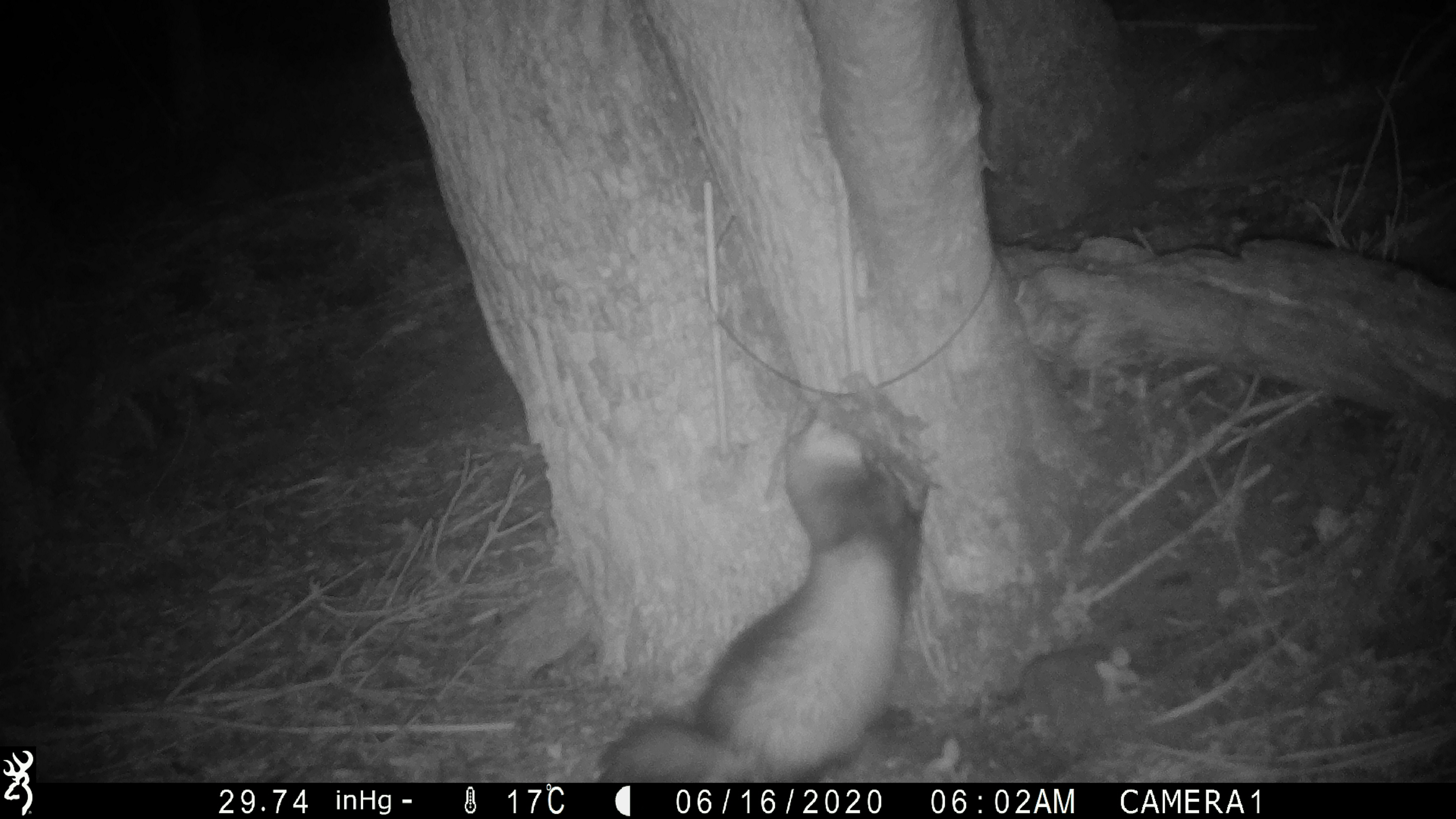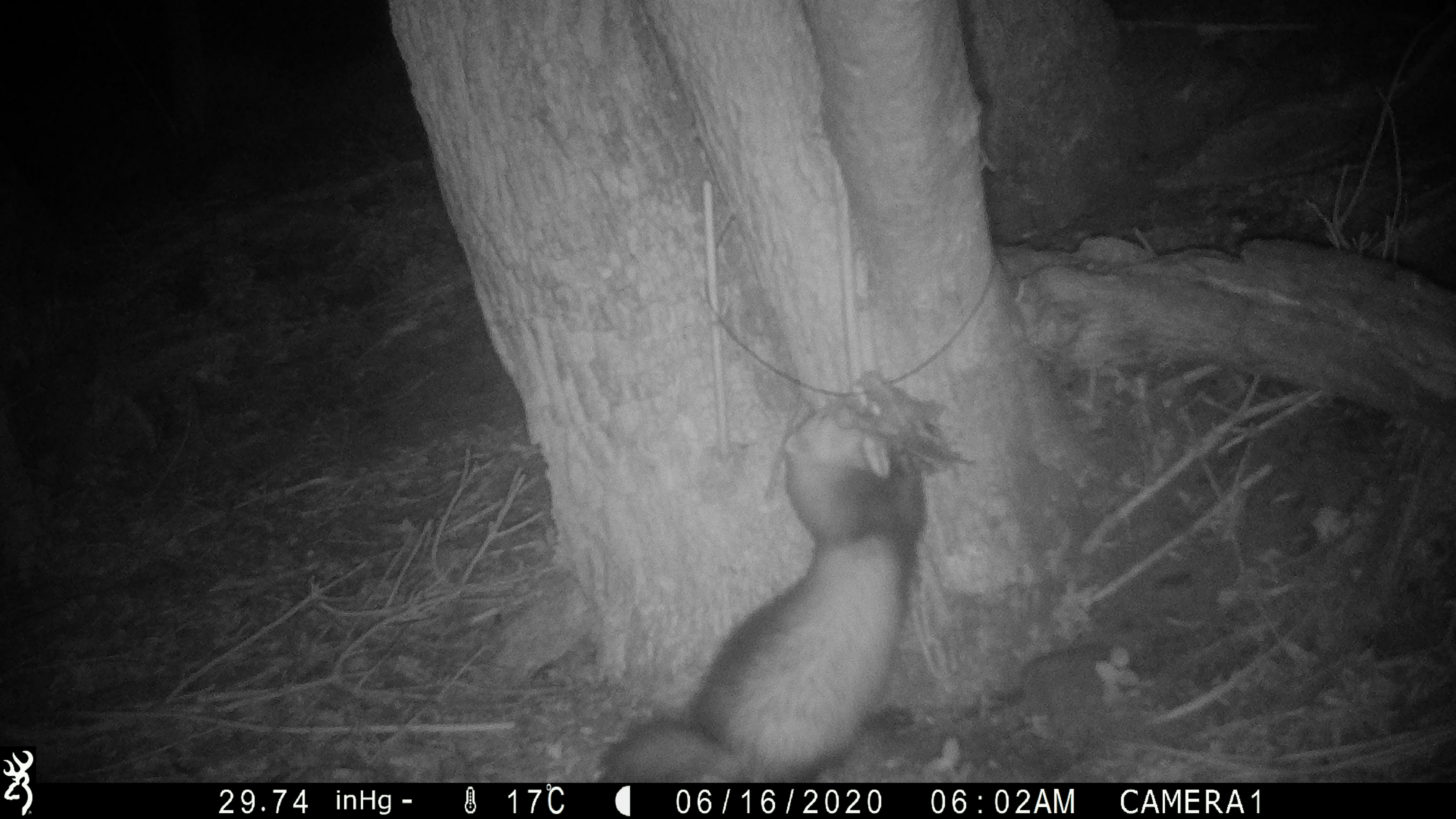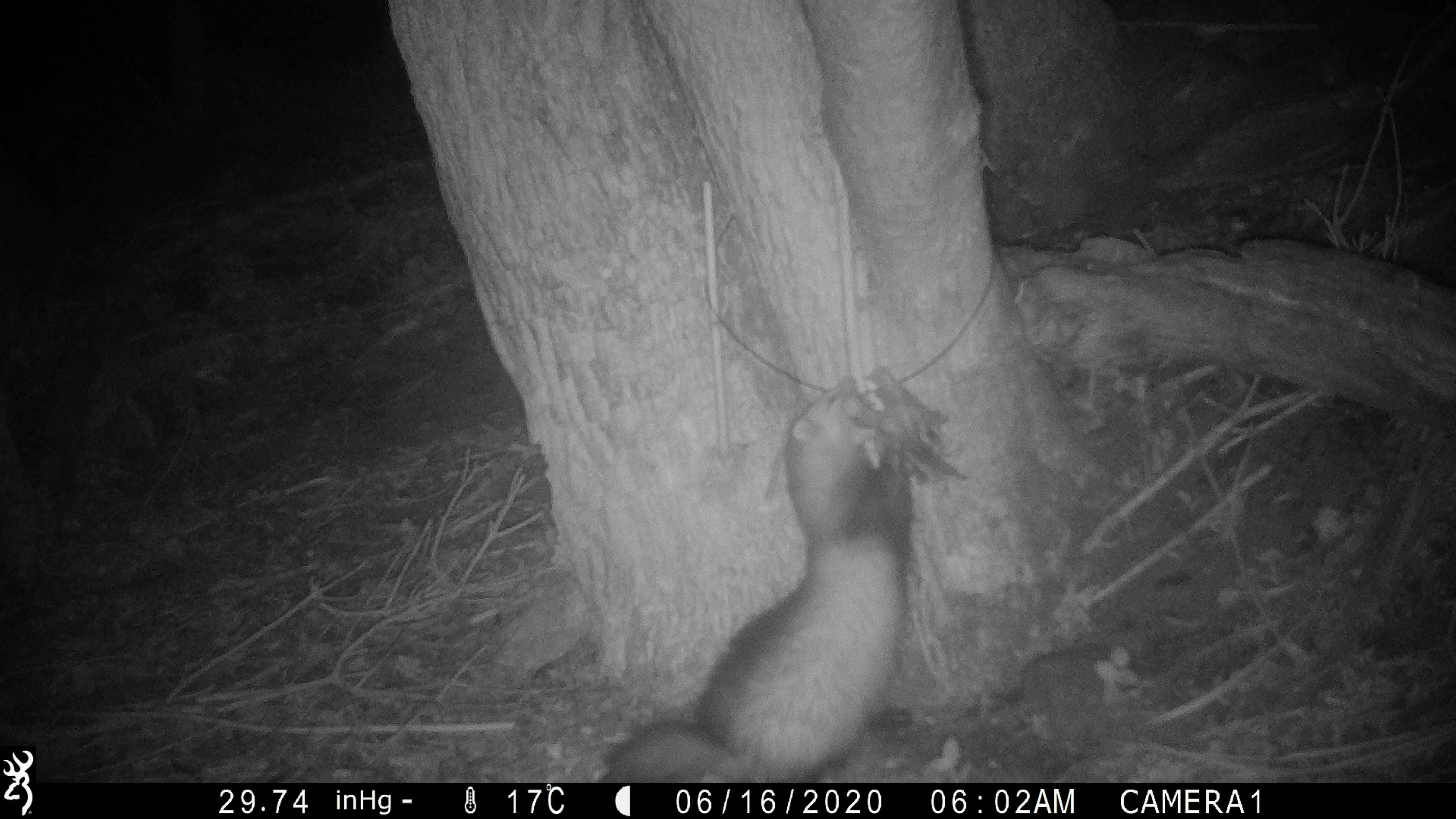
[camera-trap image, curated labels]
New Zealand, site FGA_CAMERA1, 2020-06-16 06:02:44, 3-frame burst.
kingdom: Animalia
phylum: Chordata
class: Mammalia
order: Carnivora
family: Mustelidae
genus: Mustela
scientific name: Mustela furo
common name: ferret